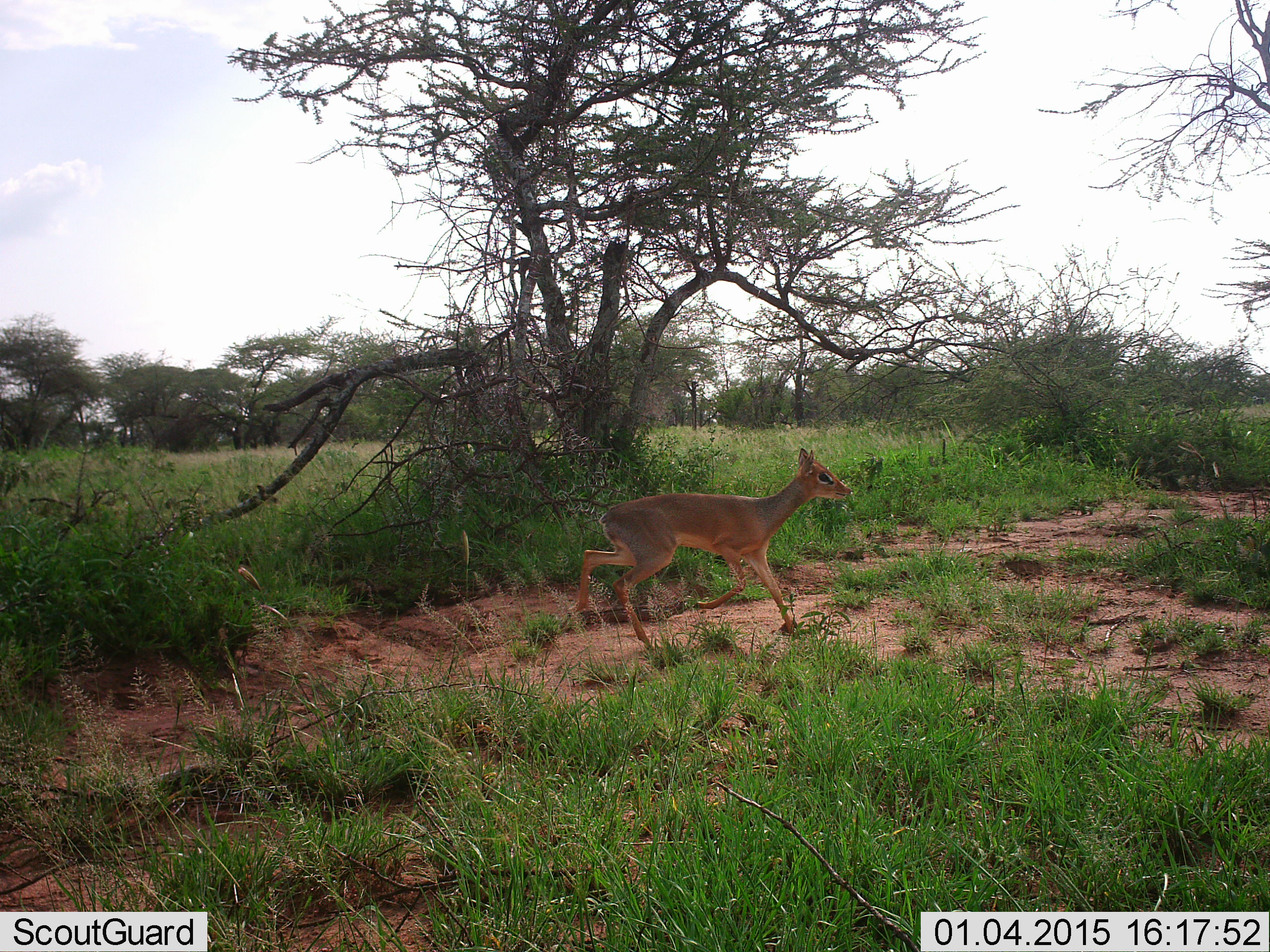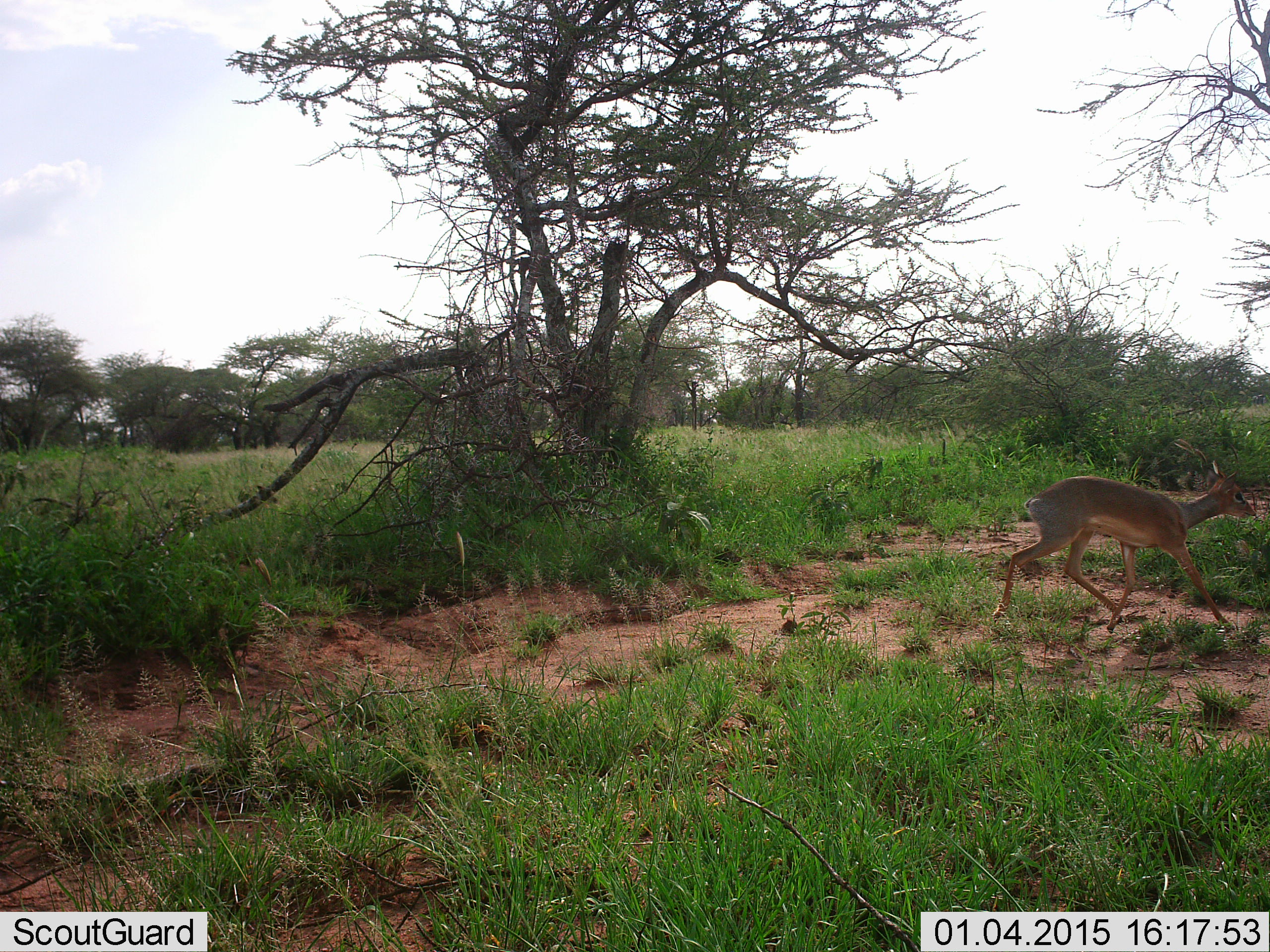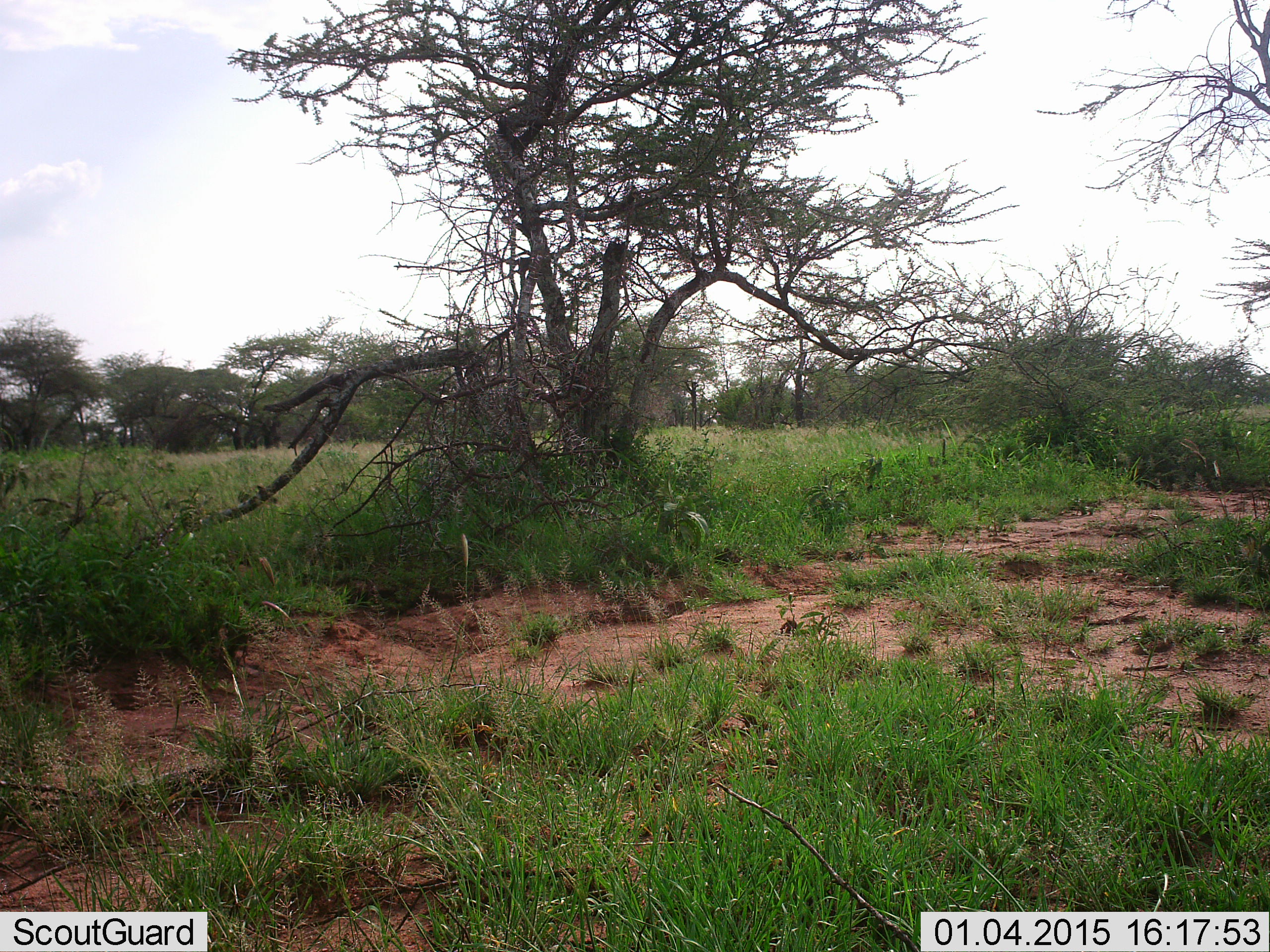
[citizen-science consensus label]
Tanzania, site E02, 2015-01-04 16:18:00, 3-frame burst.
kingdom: Animalia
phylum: Chordata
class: Mammalia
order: Artiodactyla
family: Bovidae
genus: Madoqua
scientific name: Madoqua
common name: dikdik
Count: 1.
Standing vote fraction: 10%.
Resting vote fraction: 0%.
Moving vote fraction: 100%.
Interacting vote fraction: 0%.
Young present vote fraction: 0%.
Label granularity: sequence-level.